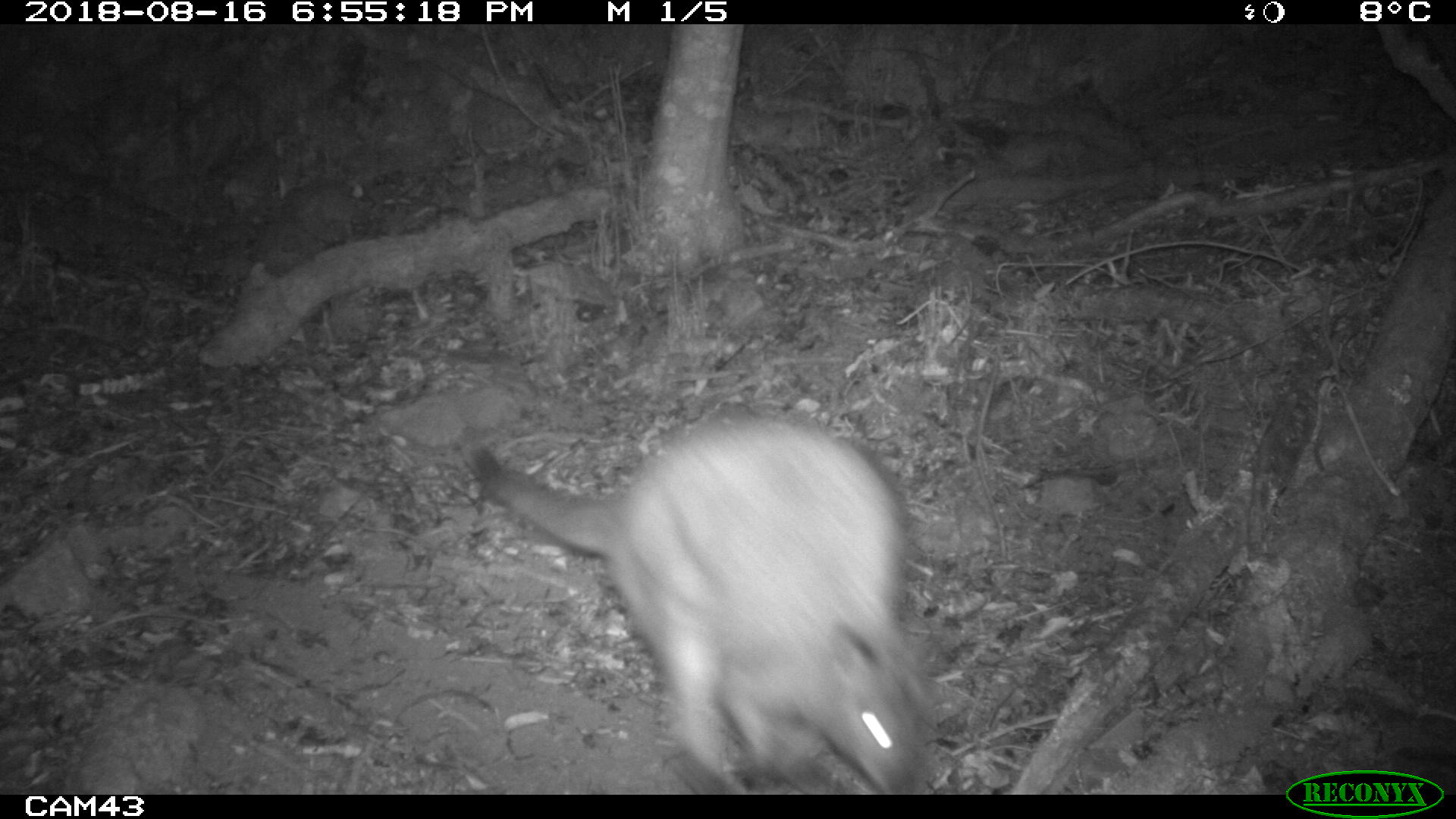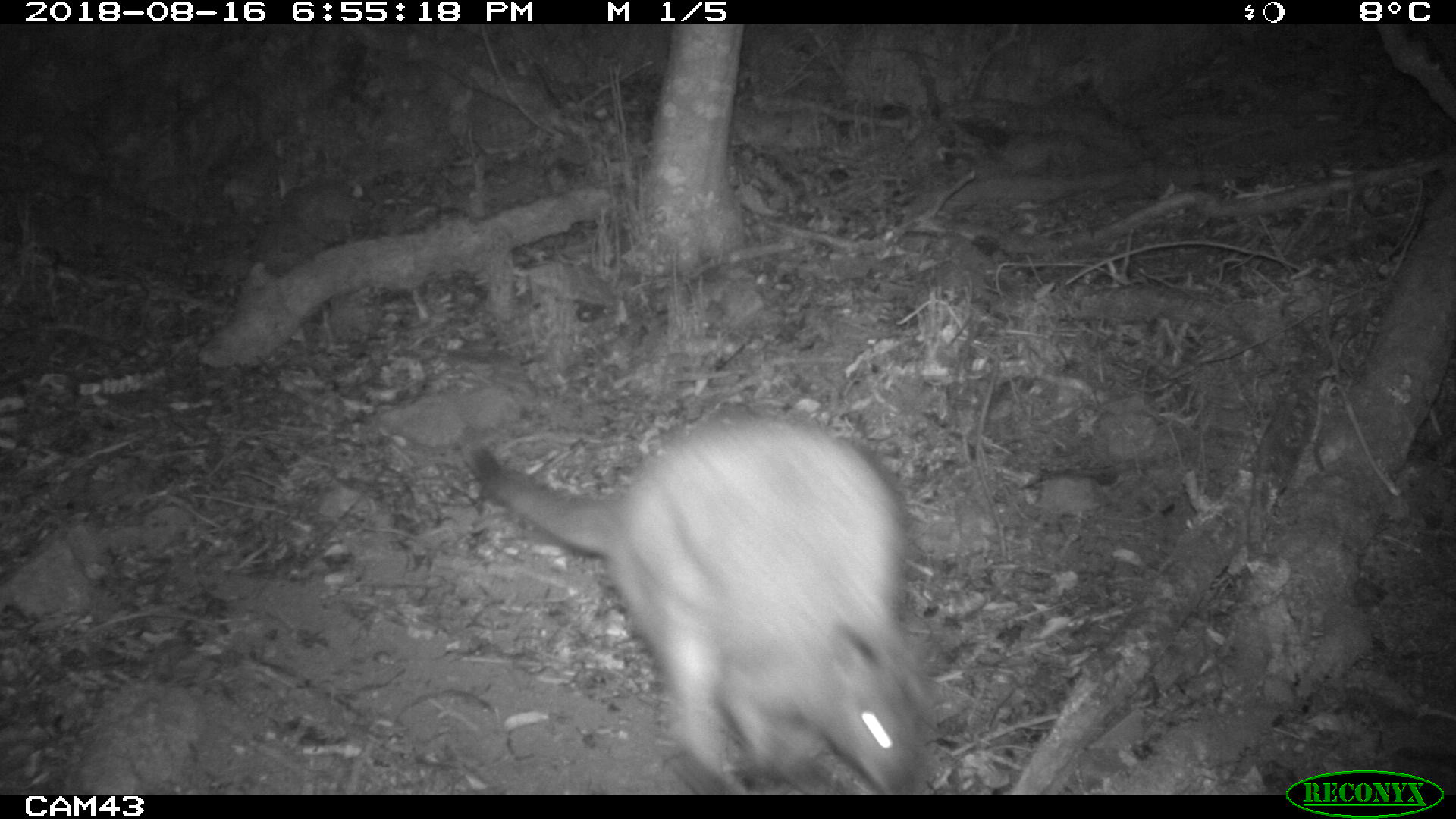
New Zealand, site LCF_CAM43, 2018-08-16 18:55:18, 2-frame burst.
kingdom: Animalia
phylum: Chordata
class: Mammalia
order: Diprotodontia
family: Macropodidae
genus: Notamacropus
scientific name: Notamacropus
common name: wallaby